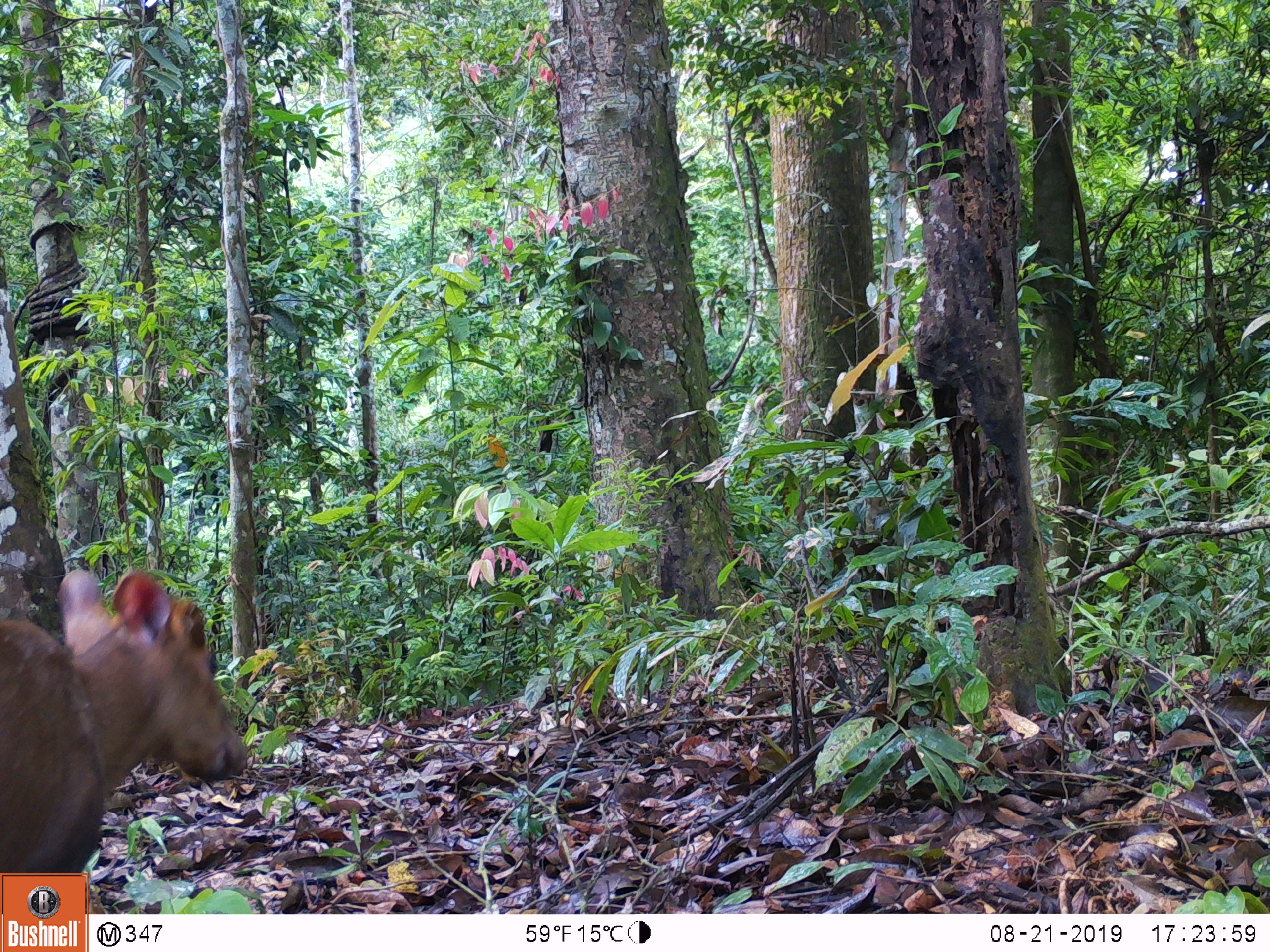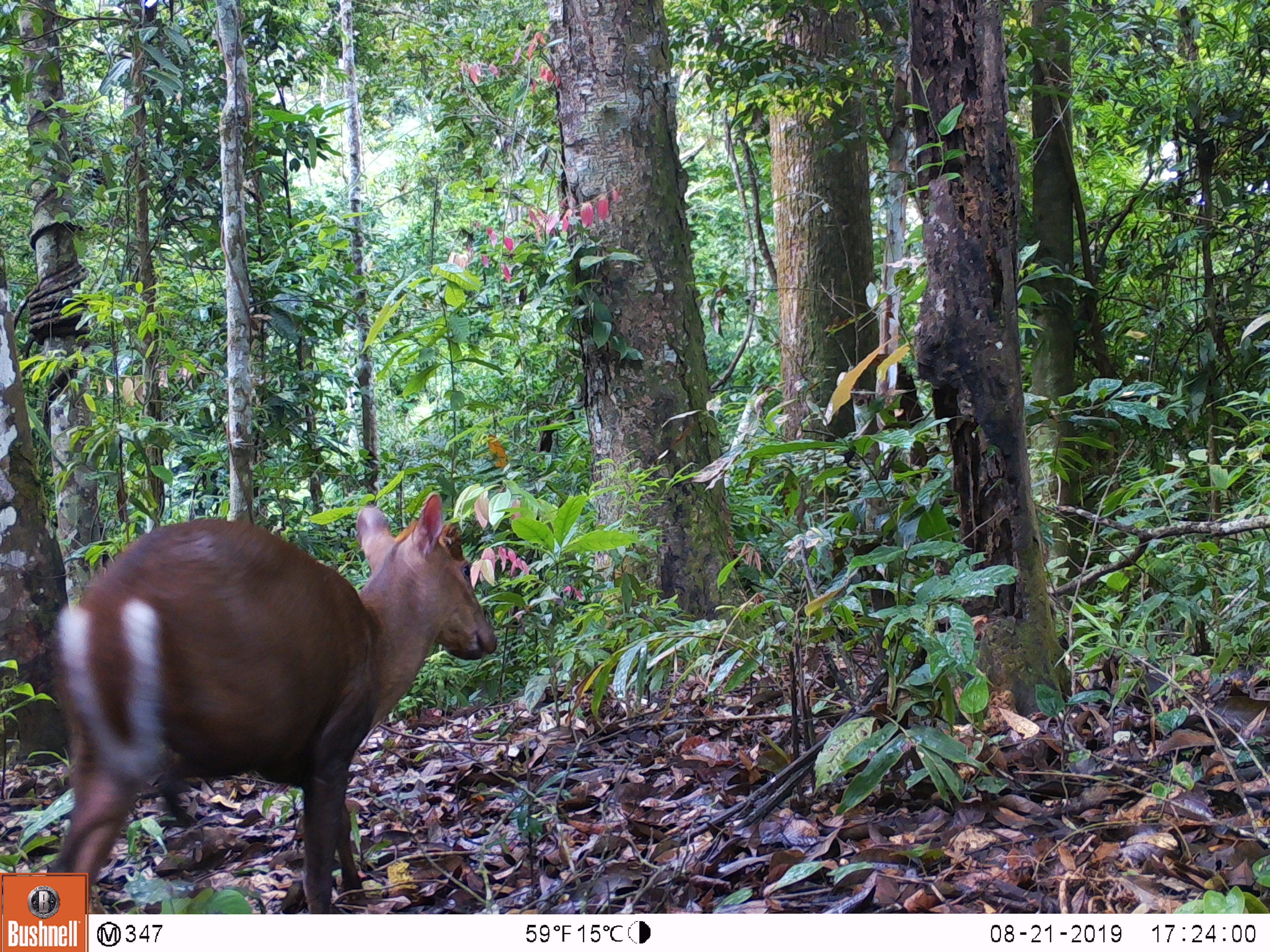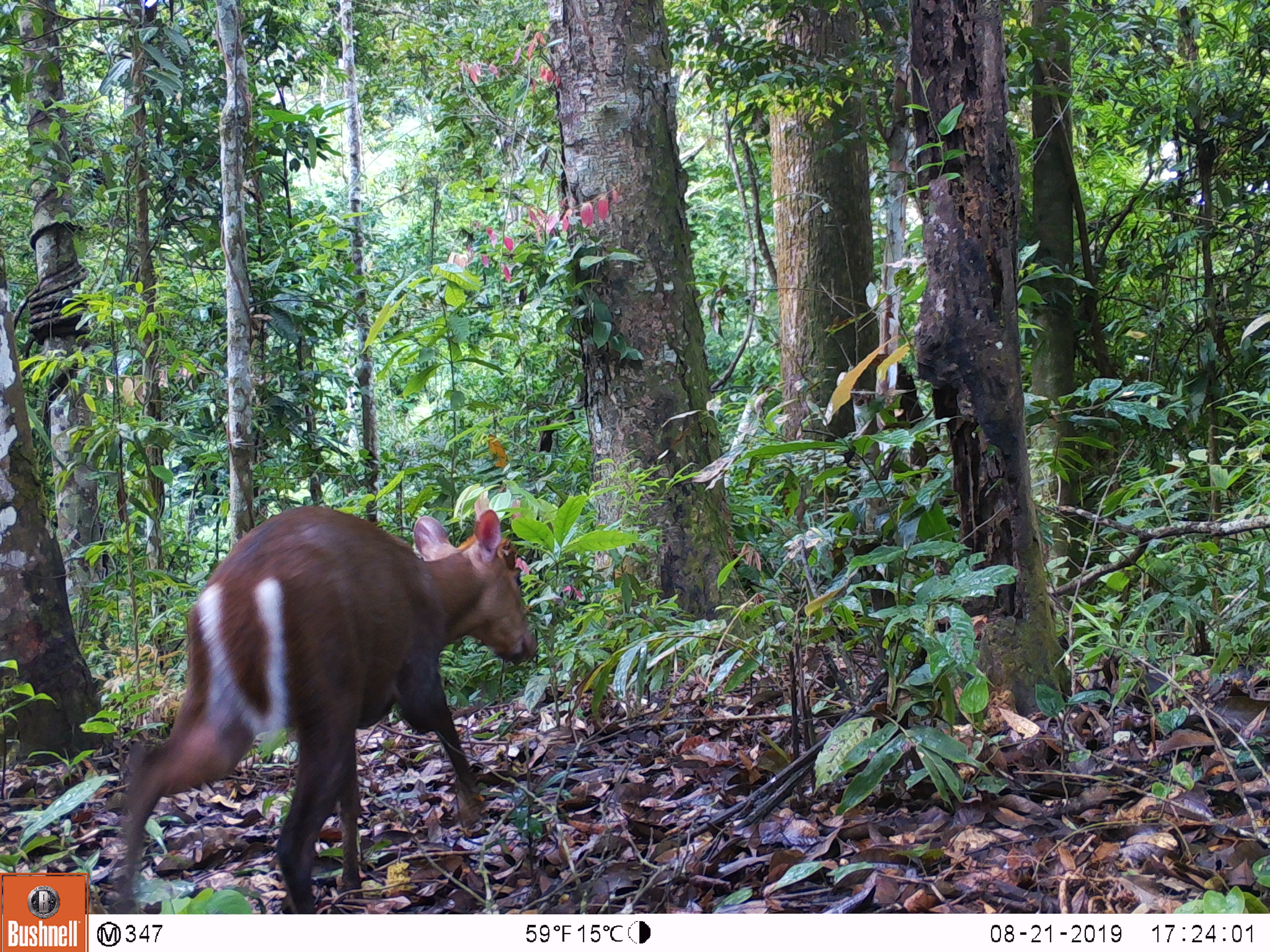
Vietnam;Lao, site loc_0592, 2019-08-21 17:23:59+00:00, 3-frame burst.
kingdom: Animalia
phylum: Chordata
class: Mammalia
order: Artiodactyla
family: Cervidae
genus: Muntiacus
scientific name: Muntiacus rooseveltorum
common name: roosevelt's muntjac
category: roosevelts muntjac group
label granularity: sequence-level